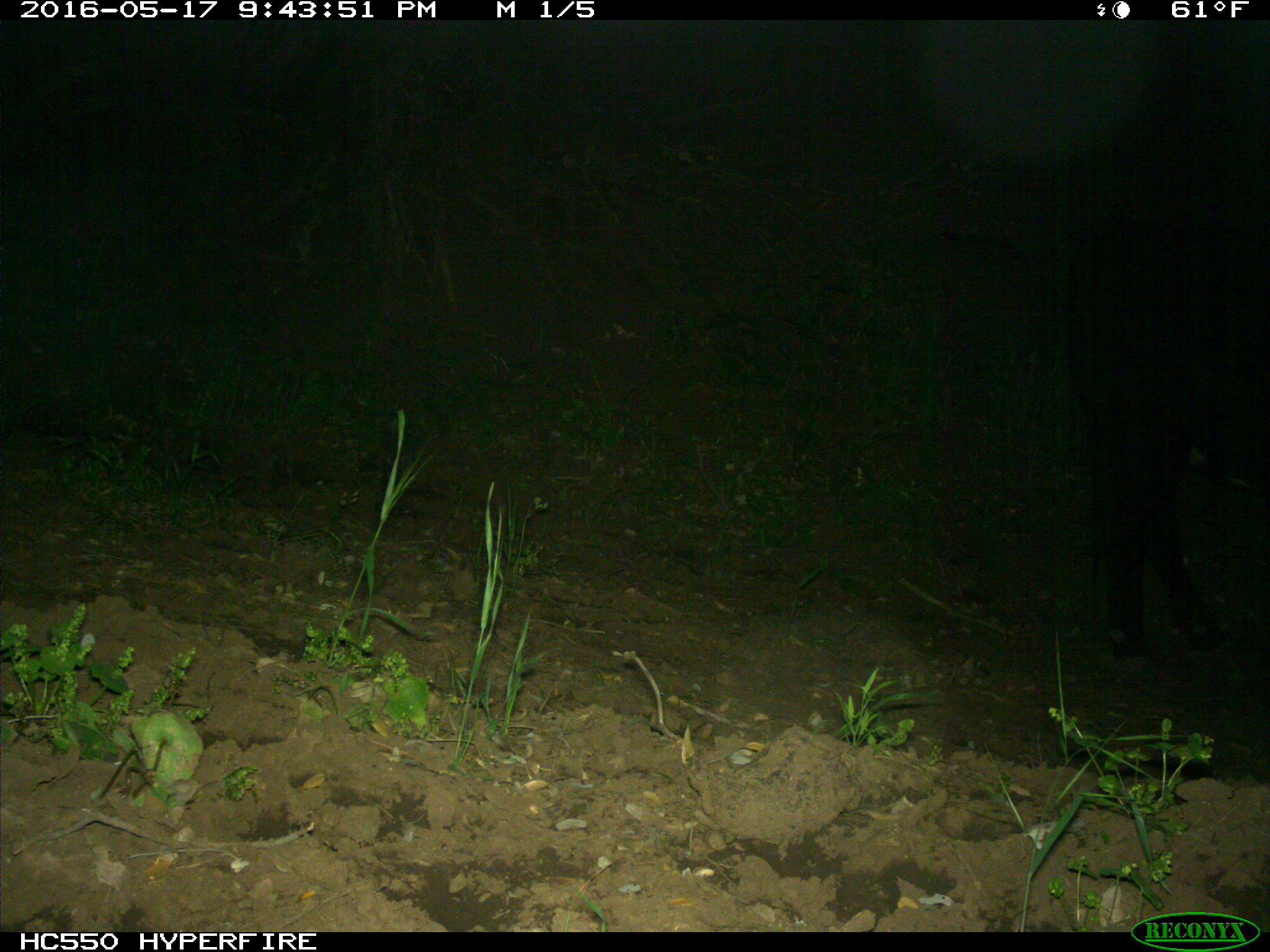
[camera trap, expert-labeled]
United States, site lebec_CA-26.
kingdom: Animalia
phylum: Chordata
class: Mammalia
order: Artiodactyla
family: Bovidae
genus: Bos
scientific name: Bos taurus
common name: domestic cow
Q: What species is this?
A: Bos taurus (domestic cow).